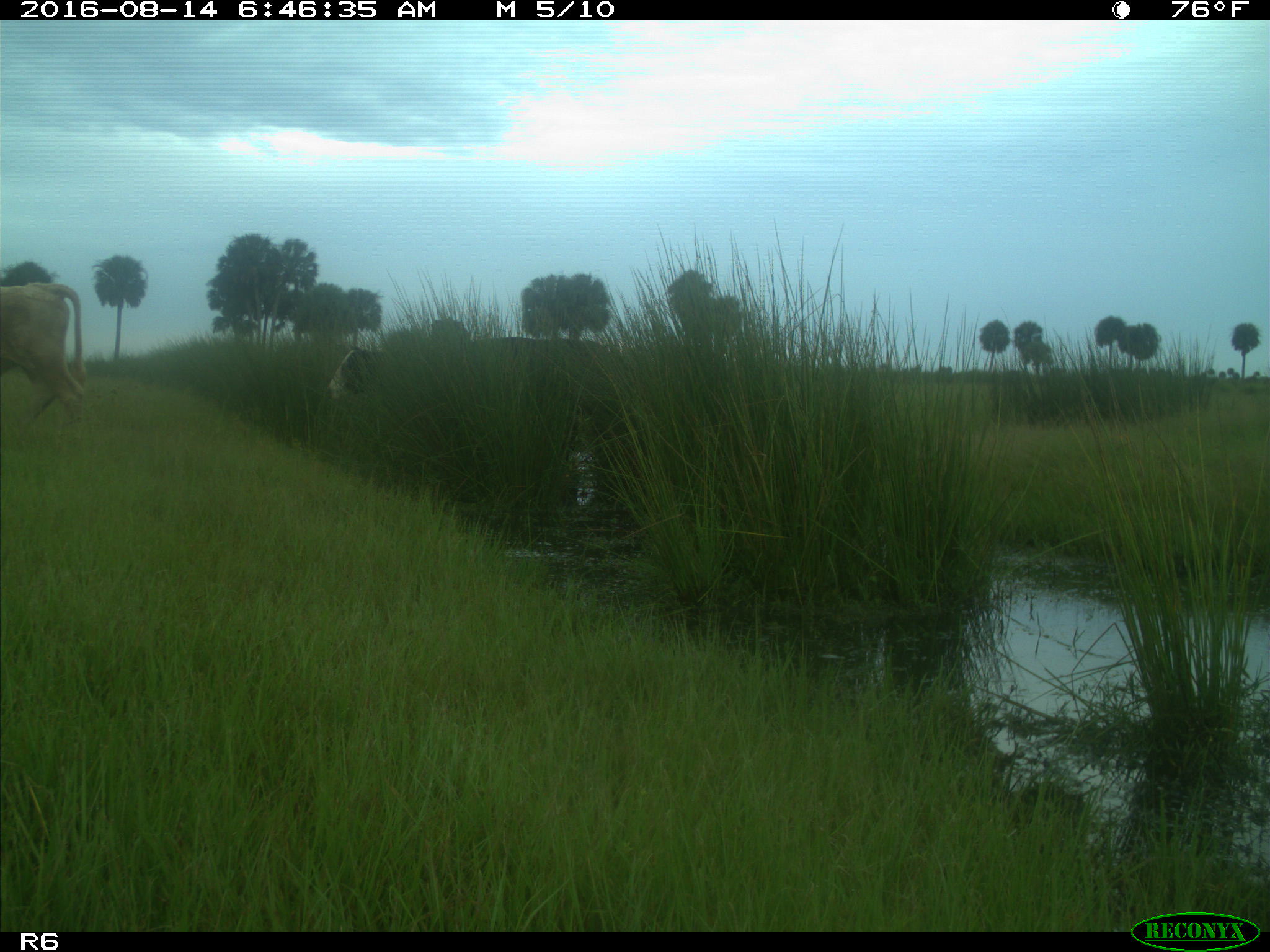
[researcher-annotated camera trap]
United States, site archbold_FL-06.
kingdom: Animalia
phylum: Chordata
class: Mammalia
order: Artiodactyla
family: Bovidae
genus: Bos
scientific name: Bos taurus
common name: domestic cow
Bos taurus (domestic cow).